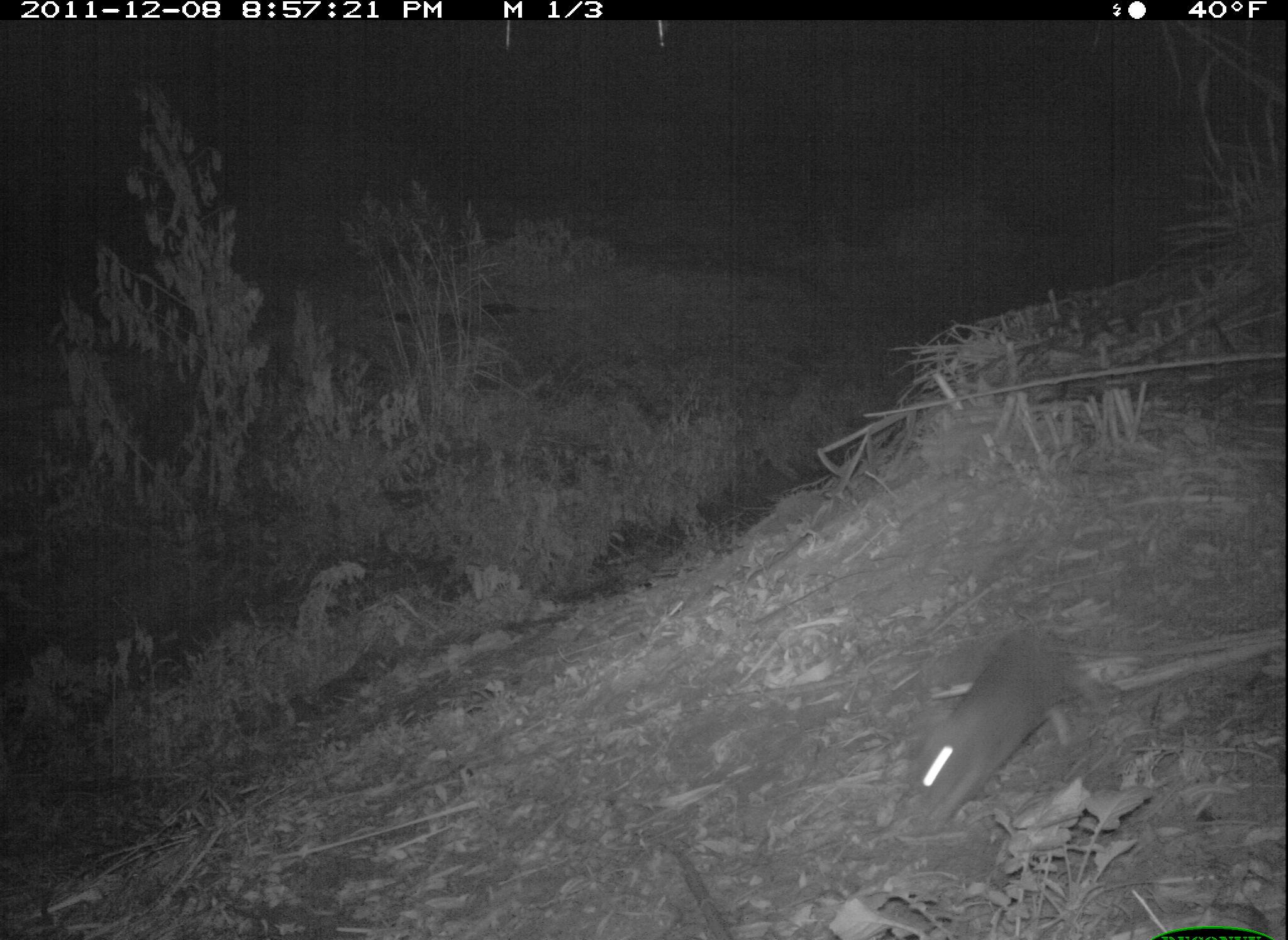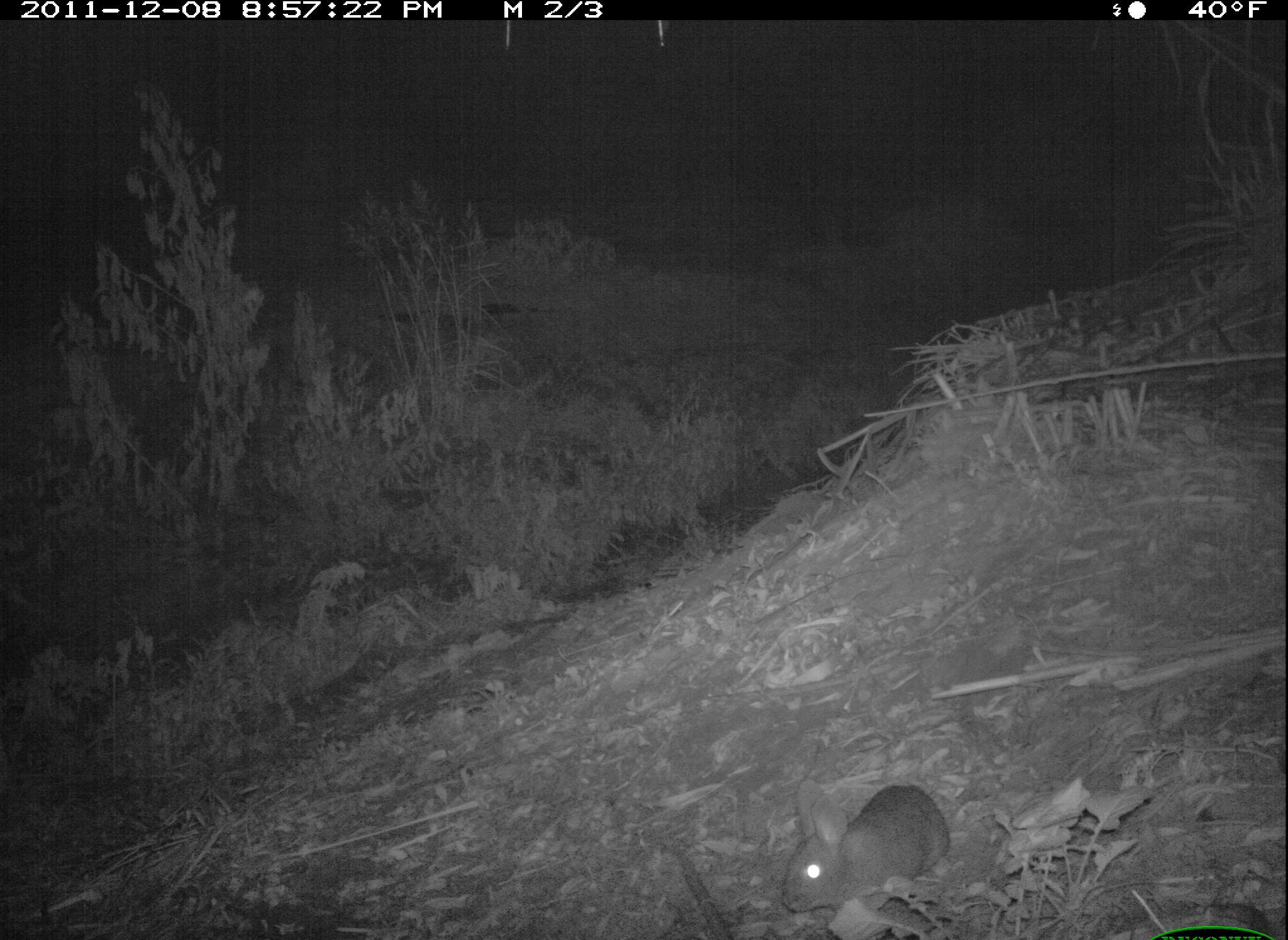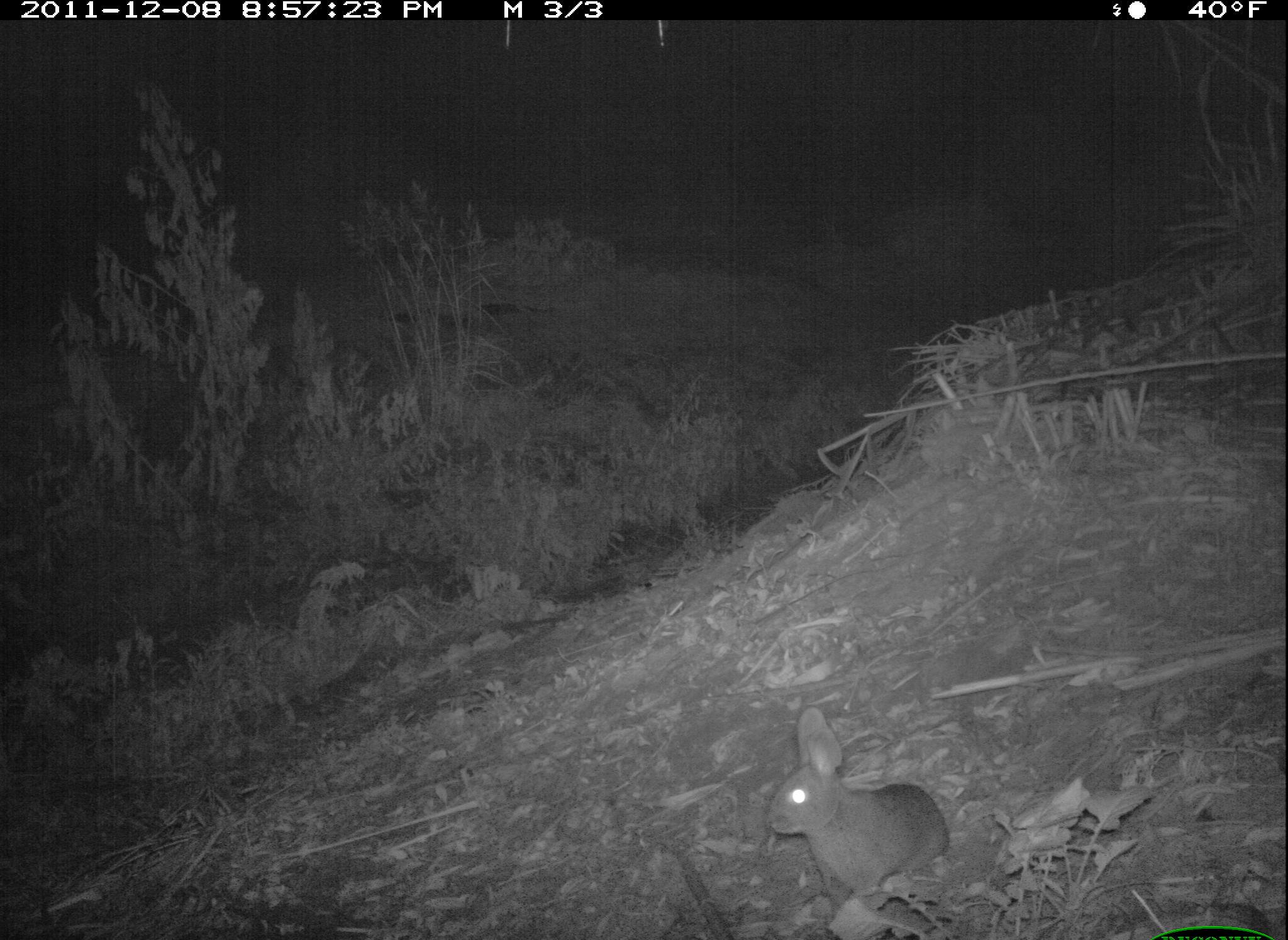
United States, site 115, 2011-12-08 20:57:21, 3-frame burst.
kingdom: Animalia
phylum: Chordata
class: Mammalia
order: Lagomorpha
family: Leporidae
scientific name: Leporidae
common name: rabbits and hares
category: rabbit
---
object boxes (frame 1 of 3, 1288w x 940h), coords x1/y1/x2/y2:
rabbit: 881/604/1121/838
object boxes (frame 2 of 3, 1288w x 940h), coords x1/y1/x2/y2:
rabbit: 766/773/958/928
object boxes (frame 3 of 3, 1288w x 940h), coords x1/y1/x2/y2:
rabbit: 716/714/980/928